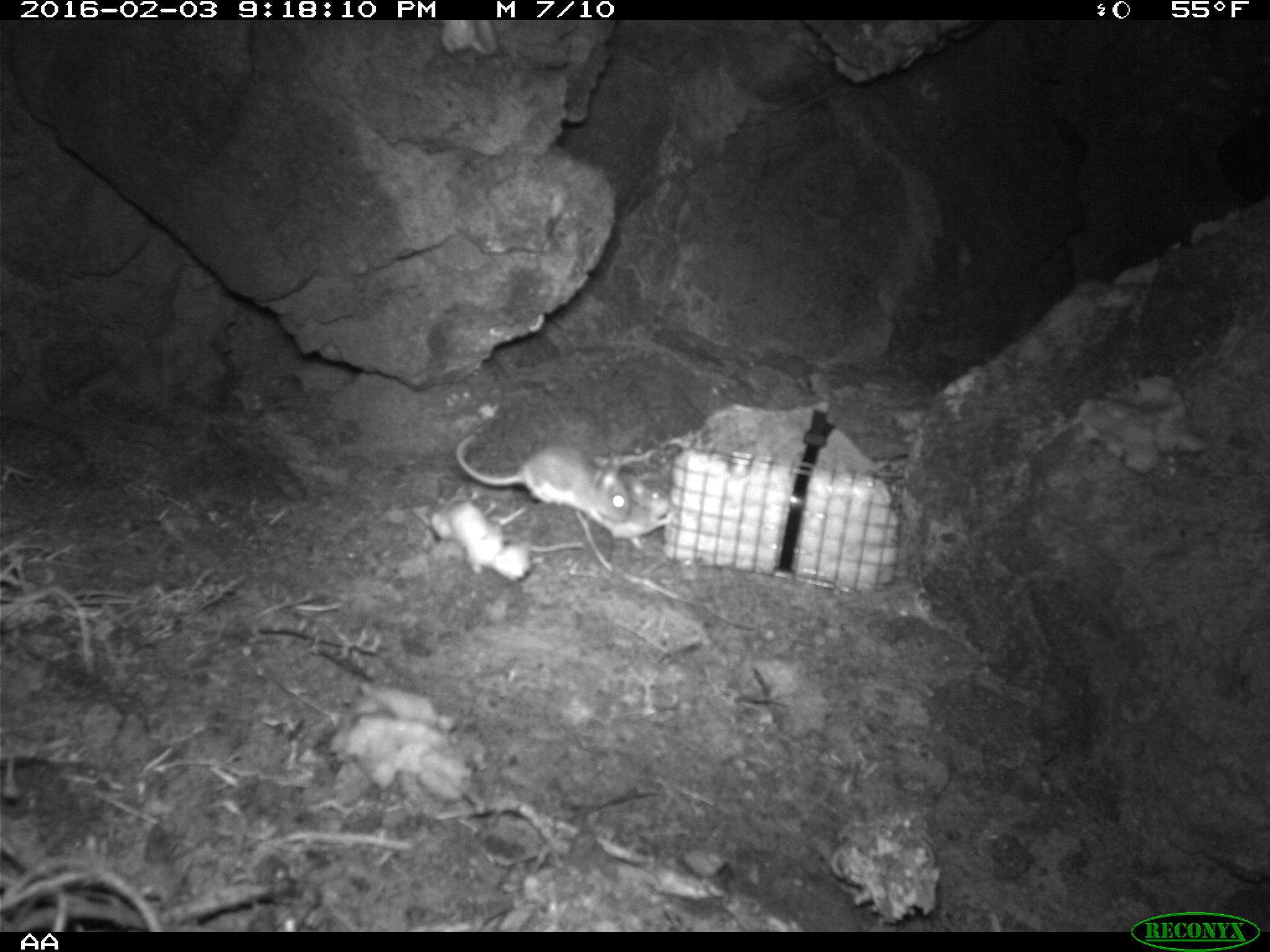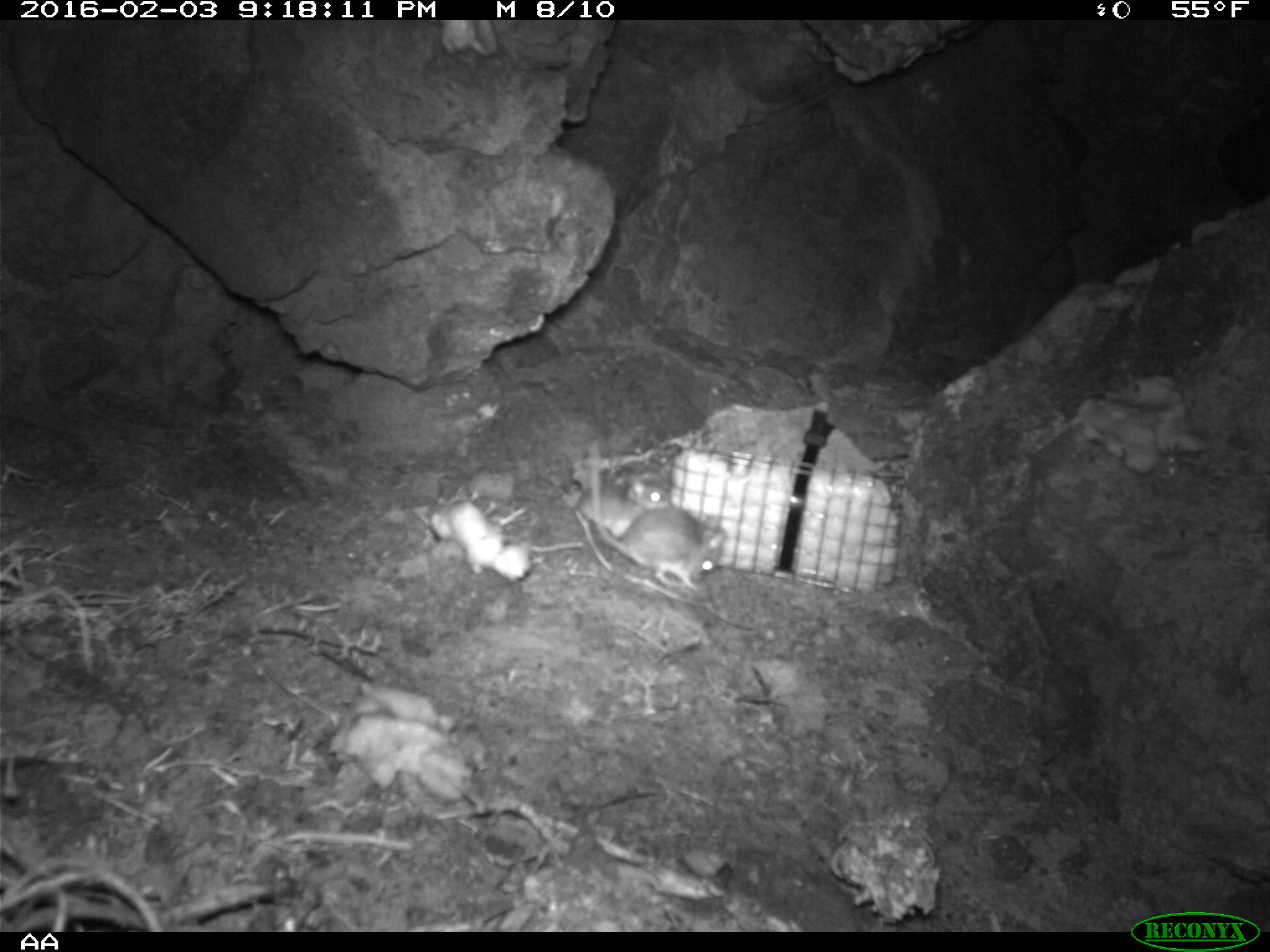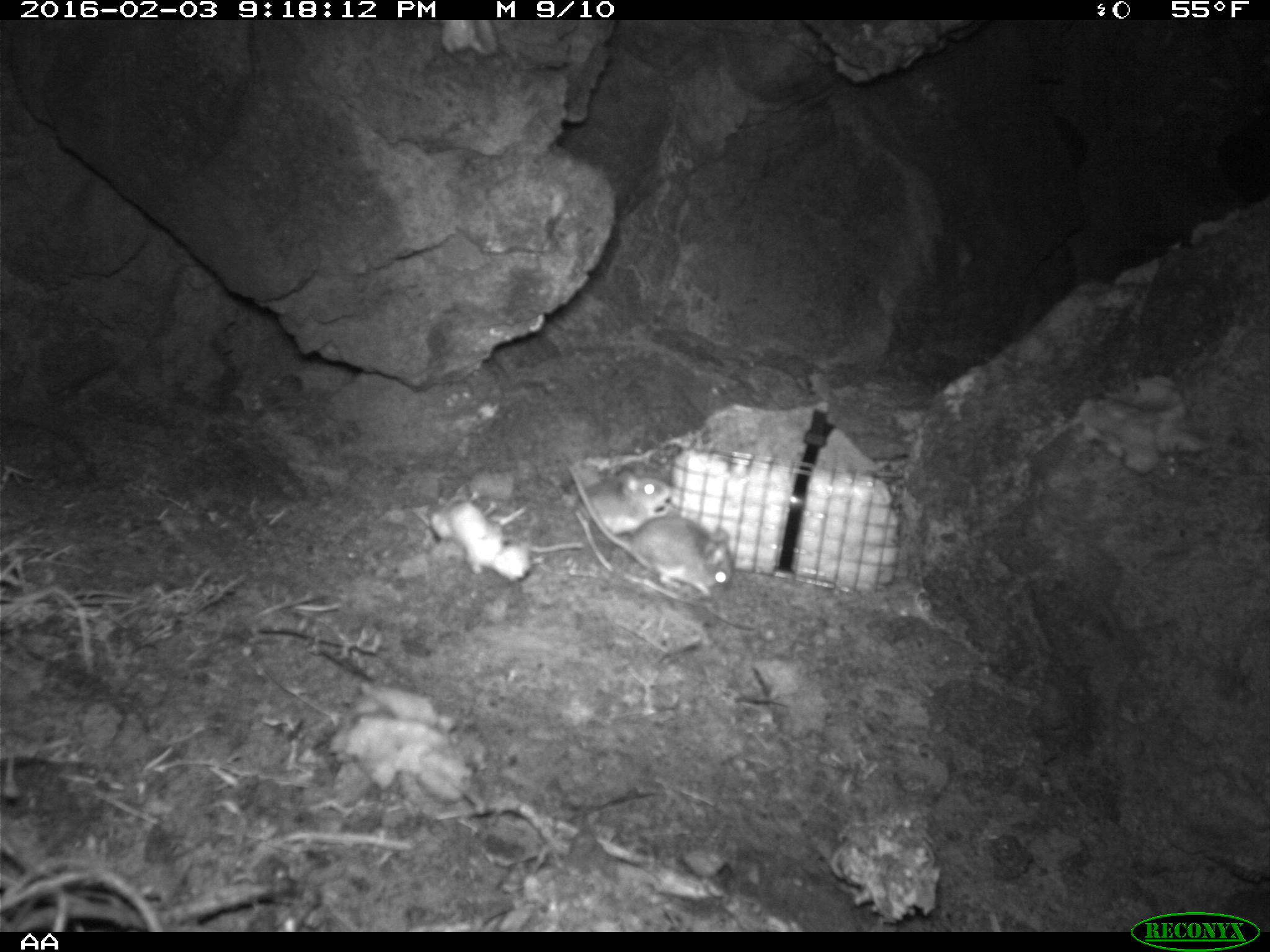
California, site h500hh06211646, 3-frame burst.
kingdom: Animalia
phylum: Chordata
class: Mammalia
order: Rodentia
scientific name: Rodentia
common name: rodent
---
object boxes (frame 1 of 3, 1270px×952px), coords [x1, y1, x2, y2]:
rodent: [455, 434, 633, 520]; [593, 467, 674, 551]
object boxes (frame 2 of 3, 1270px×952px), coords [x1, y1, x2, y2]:
rodent: [587, 432, 725, 593]; [575, 474, 668, 540]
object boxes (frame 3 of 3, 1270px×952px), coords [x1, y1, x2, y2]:
rodent: [562, 464, 732, 601]; [575, 470, 672, 545]